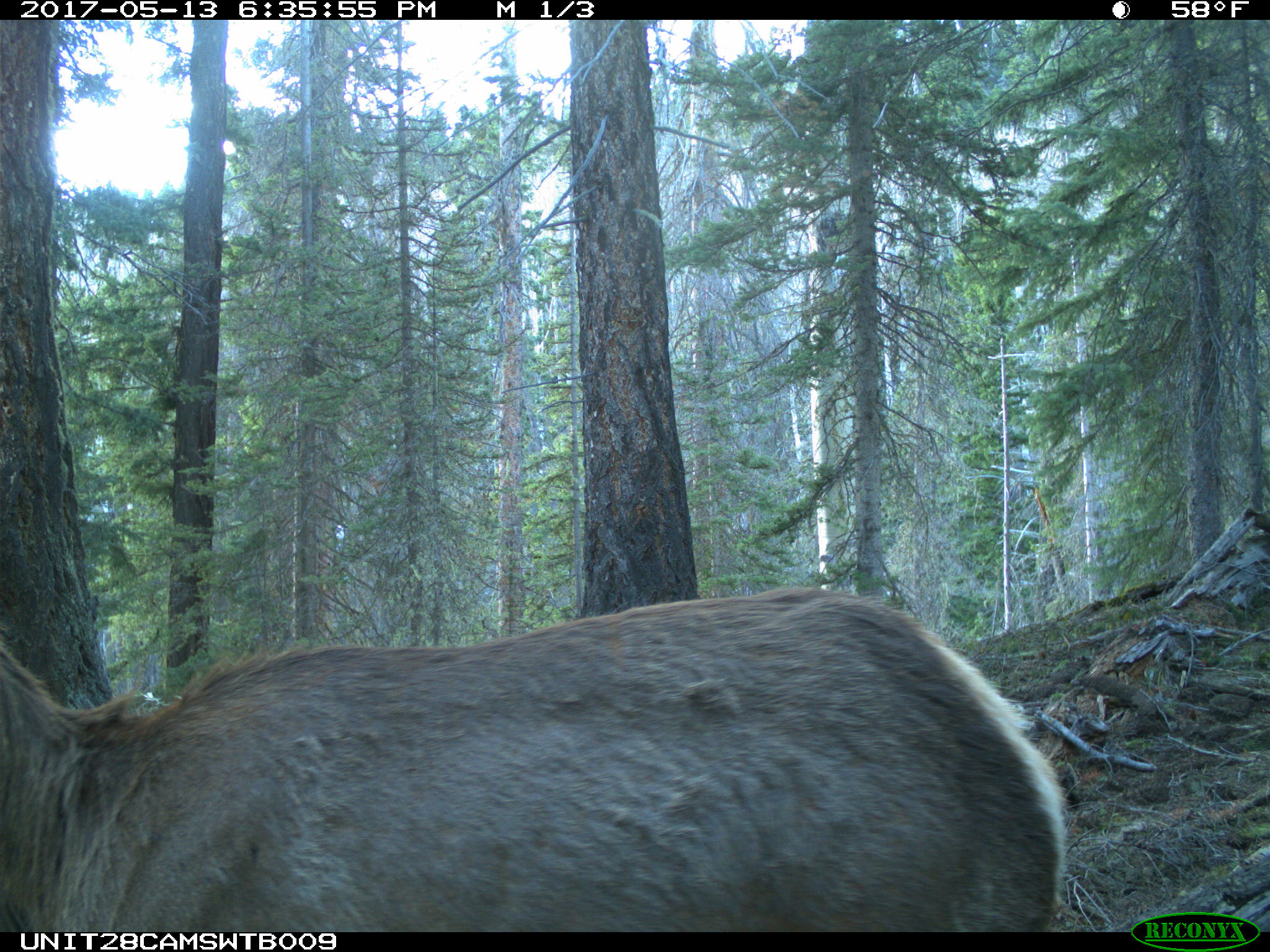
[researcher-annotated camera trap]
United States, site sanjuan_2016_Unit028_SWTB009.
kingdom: Animalia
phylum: Chordata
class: Mammalia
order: Artiodactyla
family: Cervidae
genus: Cervus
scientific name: Cervus elaphus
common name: red deer